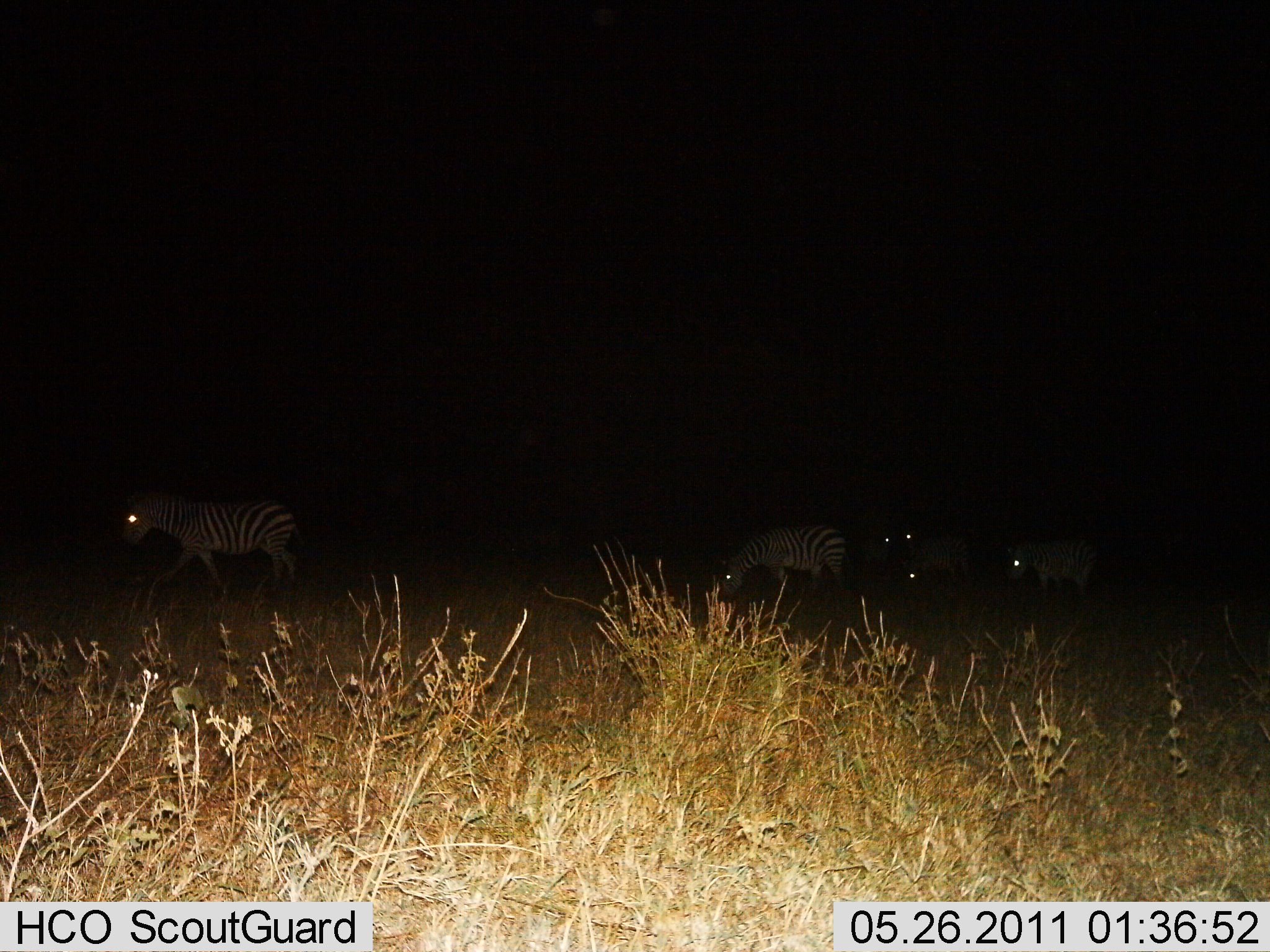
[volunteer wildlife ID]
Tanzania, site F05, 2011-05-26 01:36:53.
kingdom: Animalia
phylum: Chordata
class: Mammalia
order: Perissodactyla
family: Equidae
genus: Equus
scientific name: Equus quagga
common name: plains zebra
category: zebra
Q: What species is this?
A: Zebra (plains zebra) (Equus quagga).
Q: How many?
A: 5.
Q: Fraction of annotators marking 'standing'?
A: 25%.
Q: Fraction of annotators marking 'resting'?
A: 0%.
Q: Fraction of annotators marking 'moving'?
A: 58%.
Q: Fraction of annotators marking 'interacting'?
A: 0%.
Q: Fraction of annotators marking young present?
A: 8%.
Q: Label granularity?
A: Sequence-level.